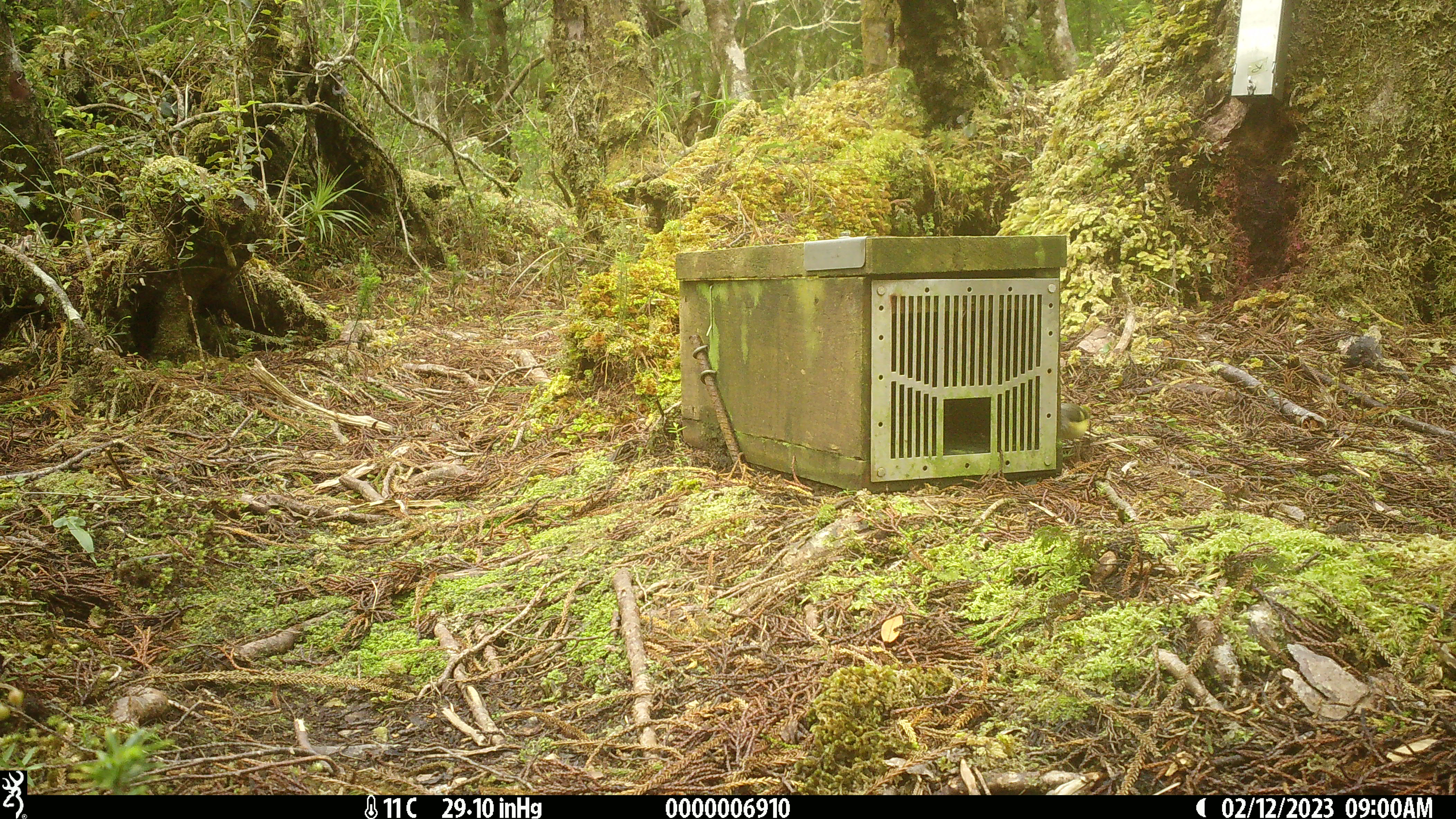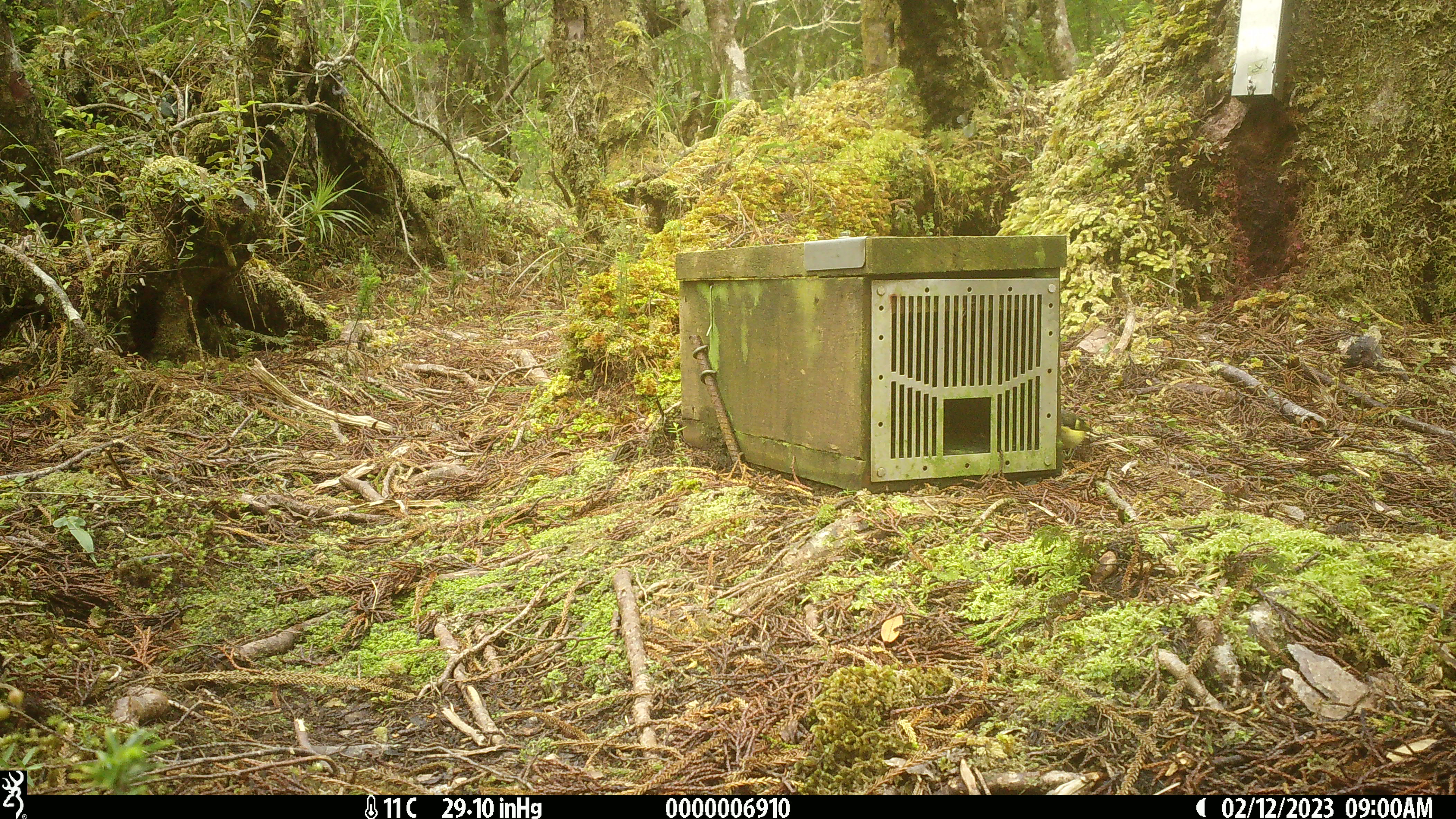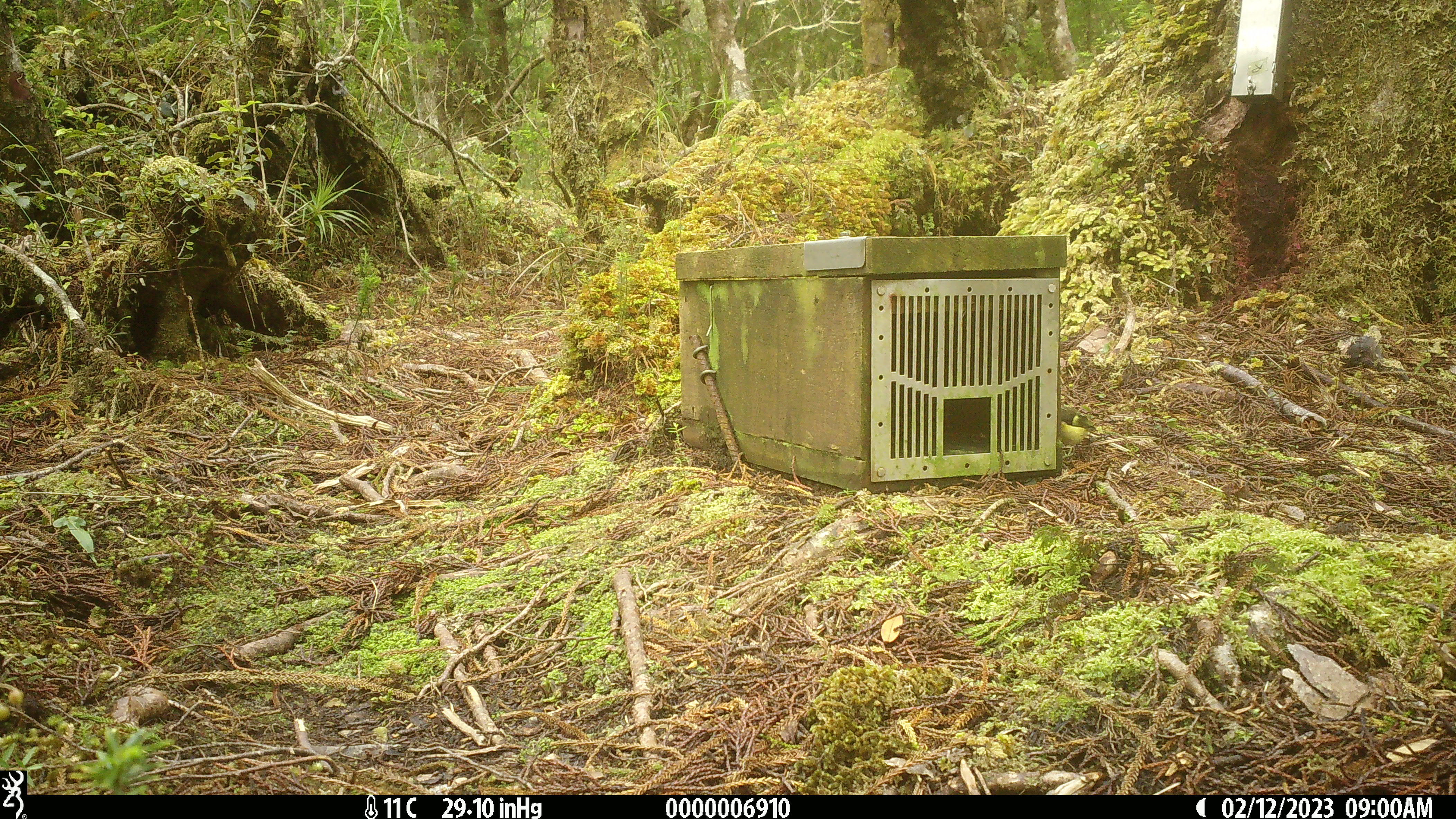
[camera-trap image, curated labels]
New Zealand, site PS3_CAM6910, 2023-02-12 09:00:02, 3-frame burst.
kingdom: Animalia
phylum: Chordata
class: Aves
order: Passeriformes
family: Acanthisittidae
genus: Acanthisitta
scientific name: Acanthisitta chloris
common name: rifleman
Rifleman (Acanthisitta chloris).